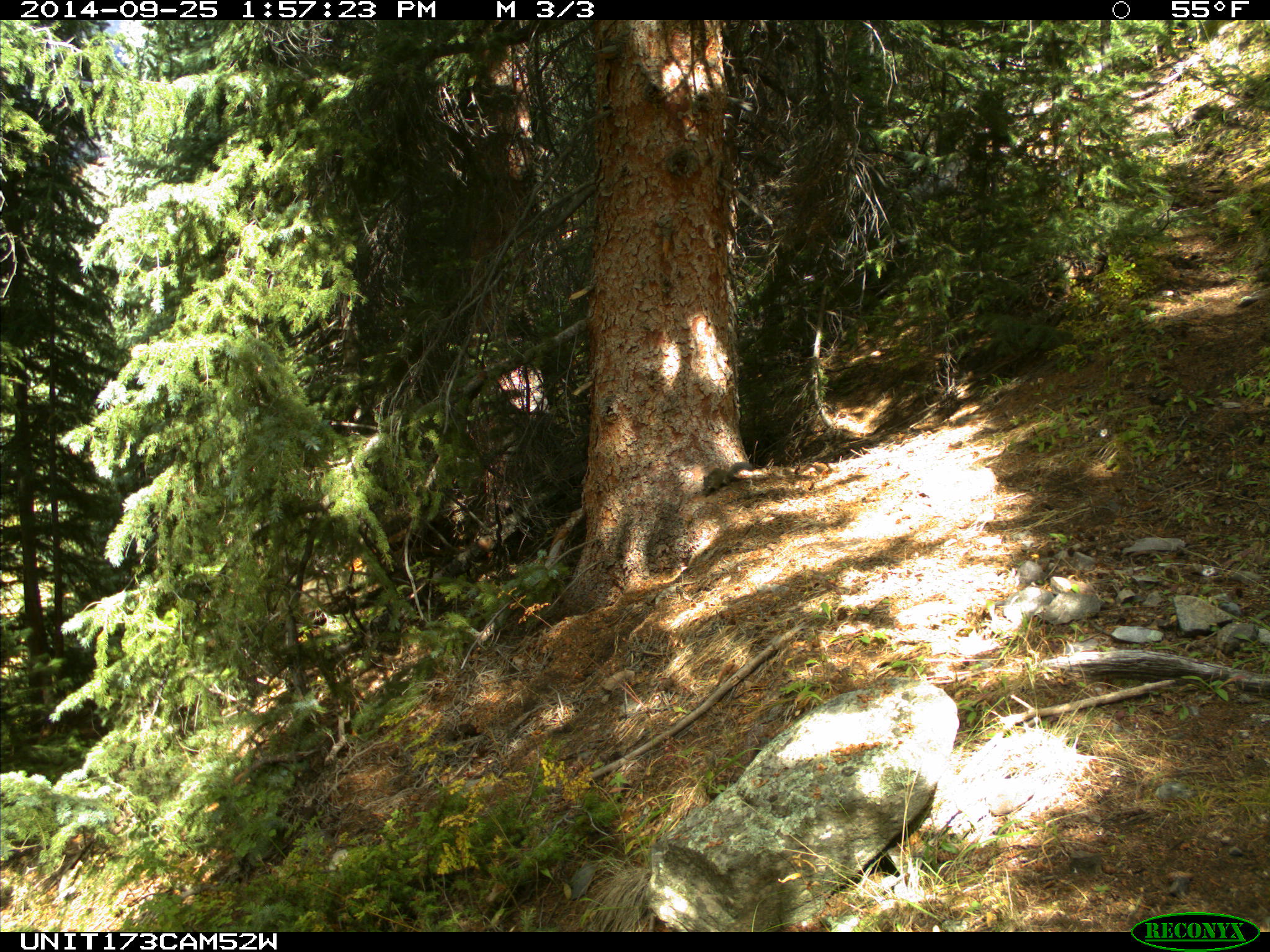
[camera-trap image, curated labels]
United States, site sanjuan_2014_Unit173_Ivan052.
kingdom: Animalia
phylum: Chordata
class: Mammalia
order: Rodentia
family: Sciuridae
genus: Tamiasciurus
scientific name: Tamiasciurus hudsonicus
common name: american red squirrel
Tamiasciurus hudsonicus (american red squirrel).